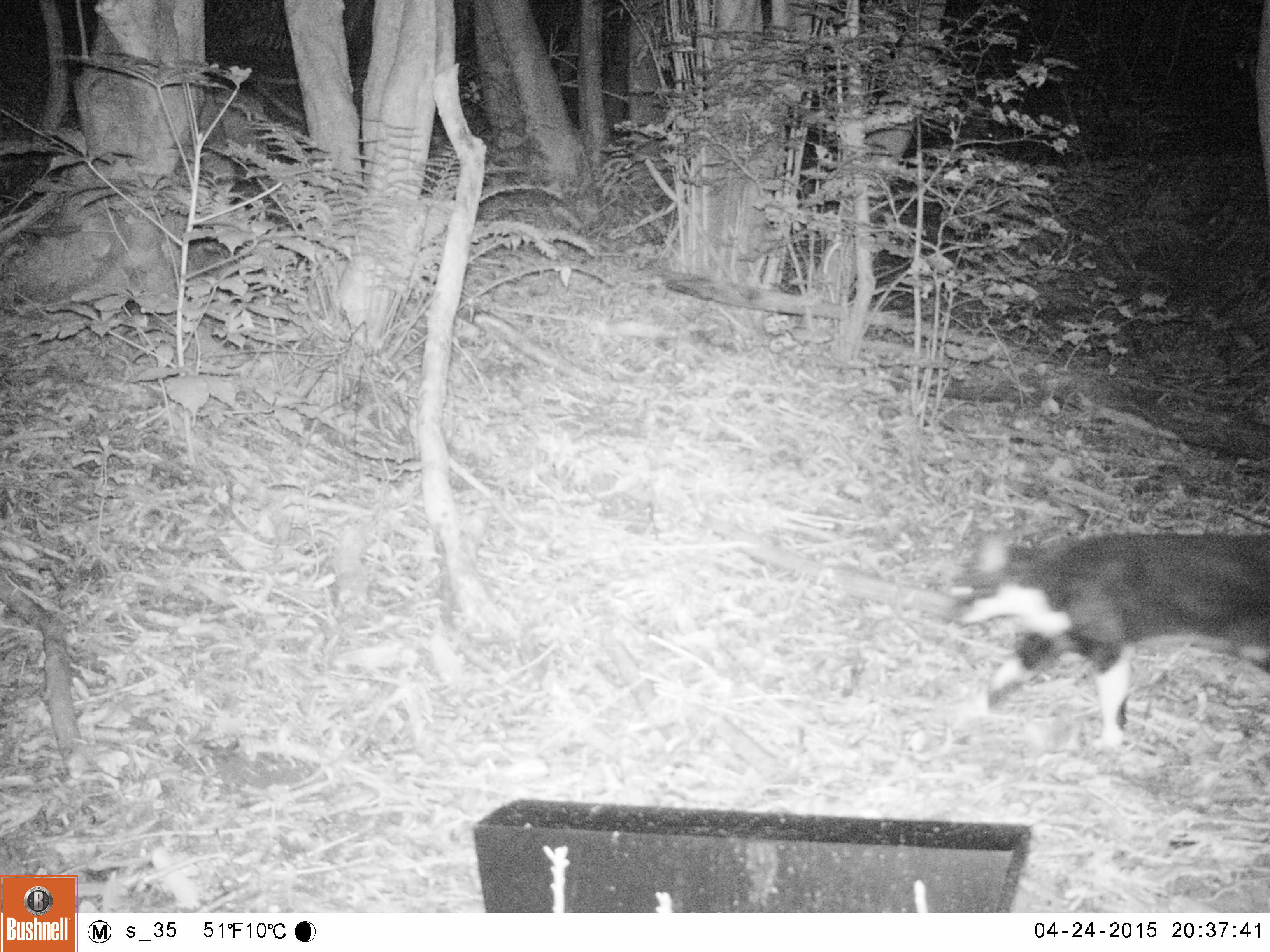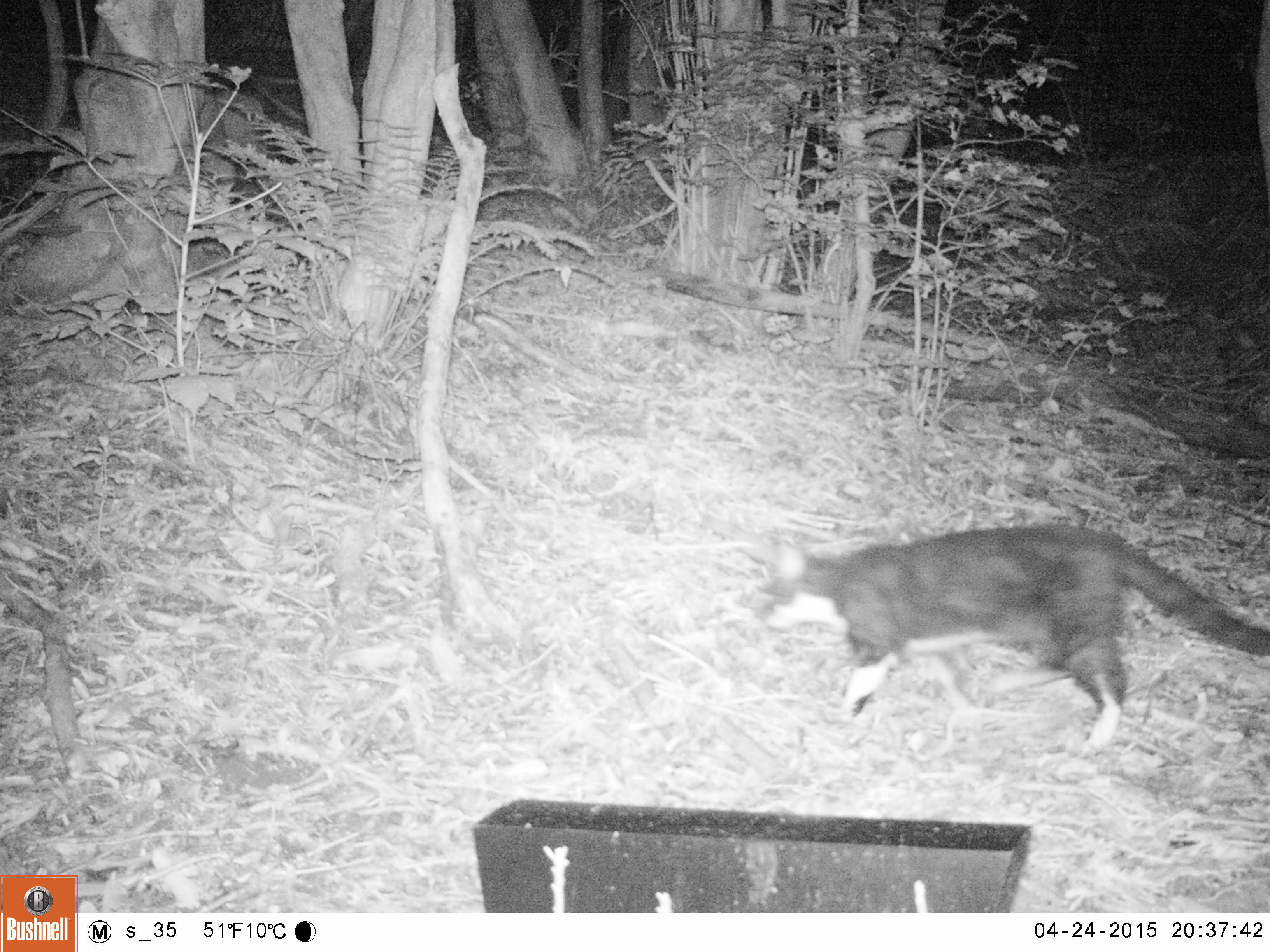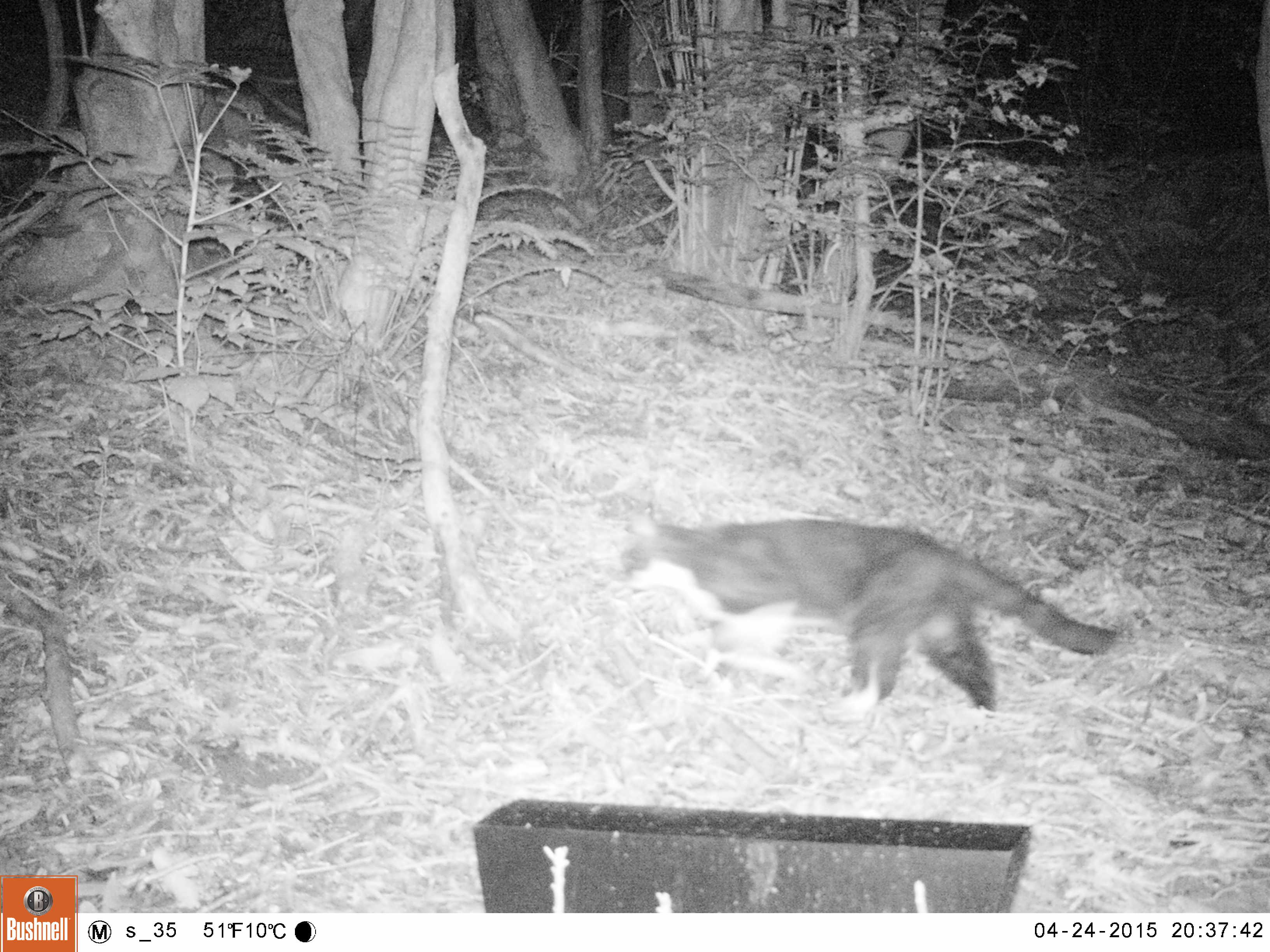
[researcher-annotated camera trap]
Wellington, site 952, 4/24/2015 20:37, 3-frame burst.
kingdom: Animalia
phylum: Chordata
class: Mammalia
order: Carnivora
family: Felidae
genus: Felis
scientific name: Felis catus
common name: cat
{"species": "cat (Felis catus)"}